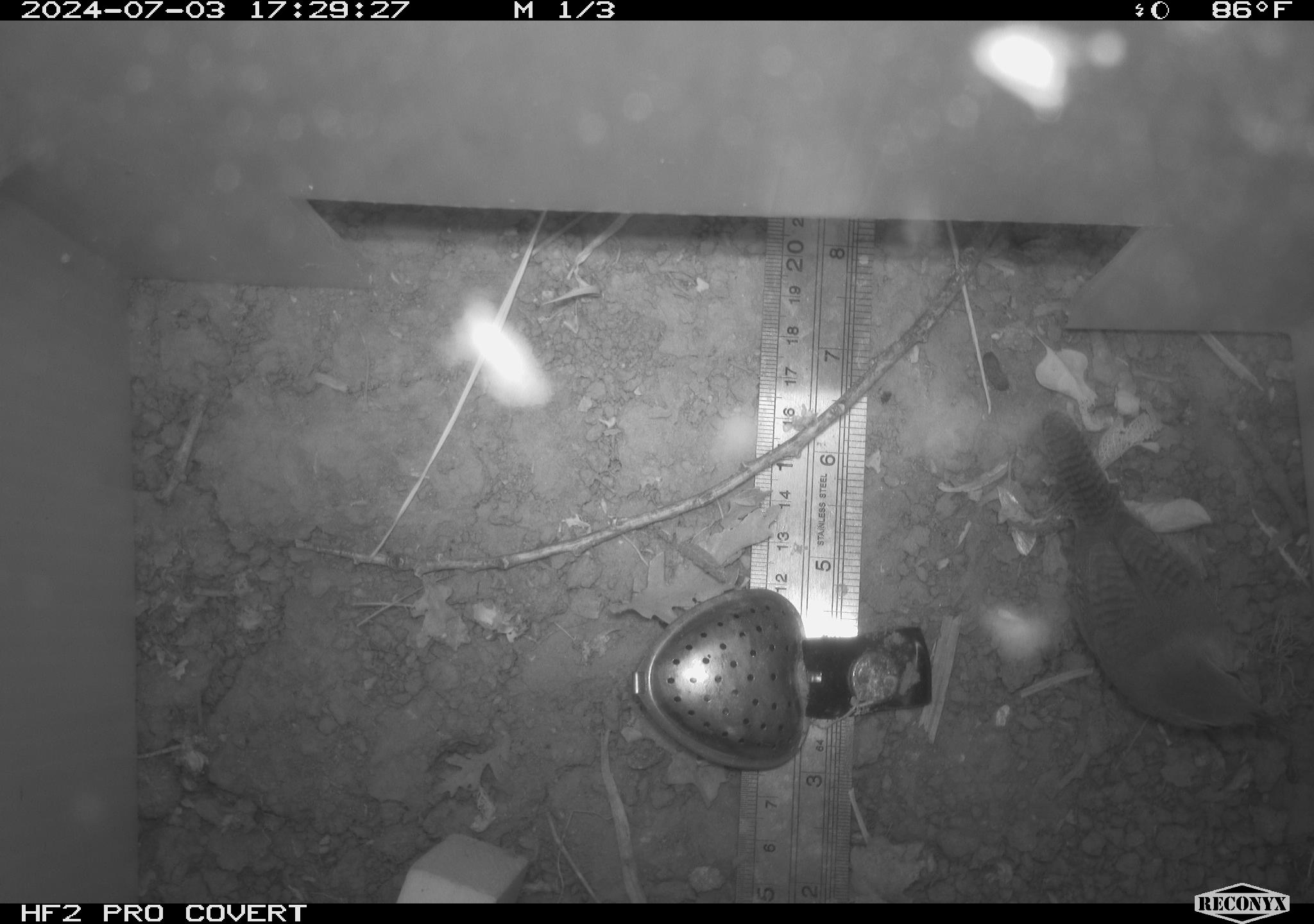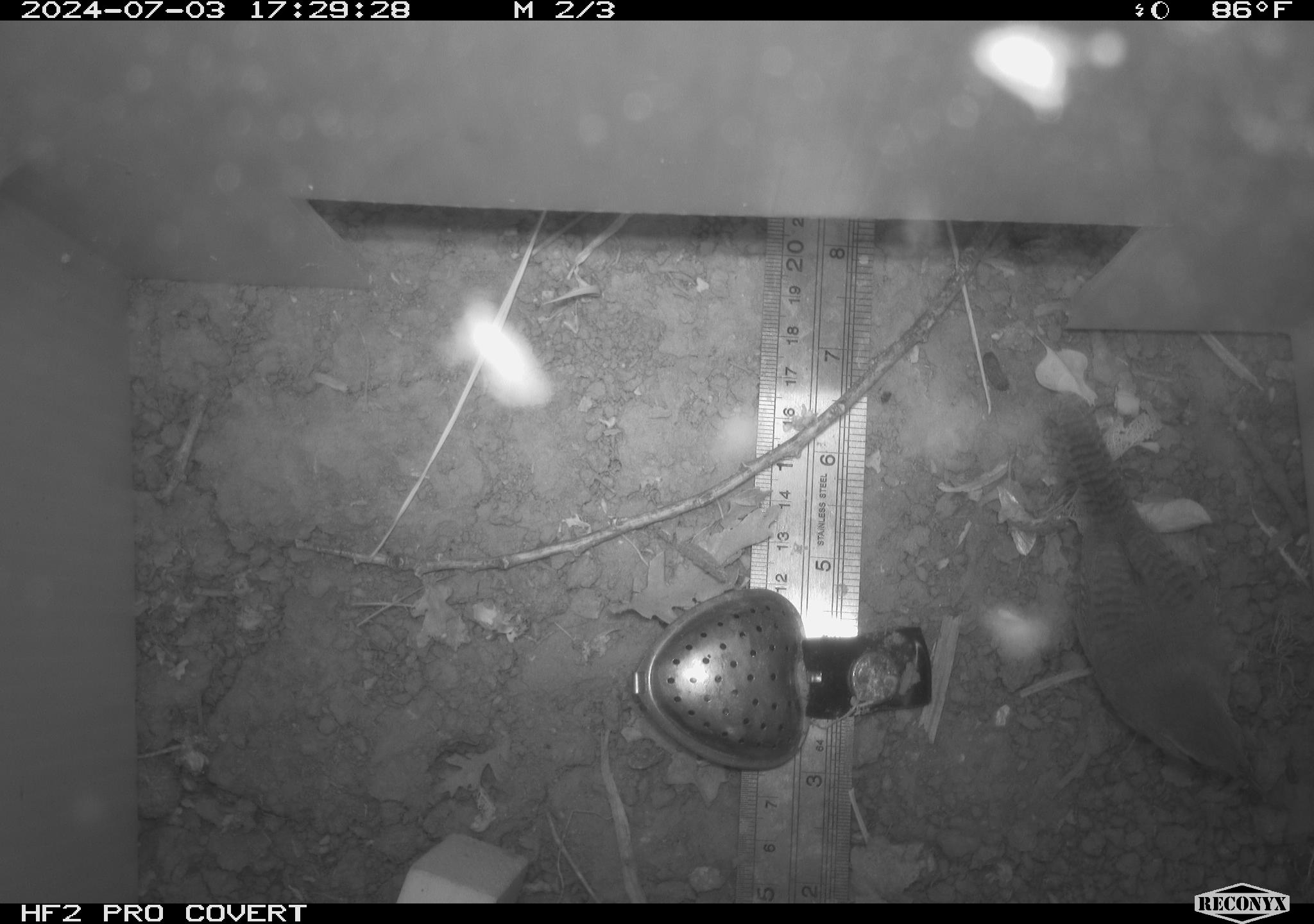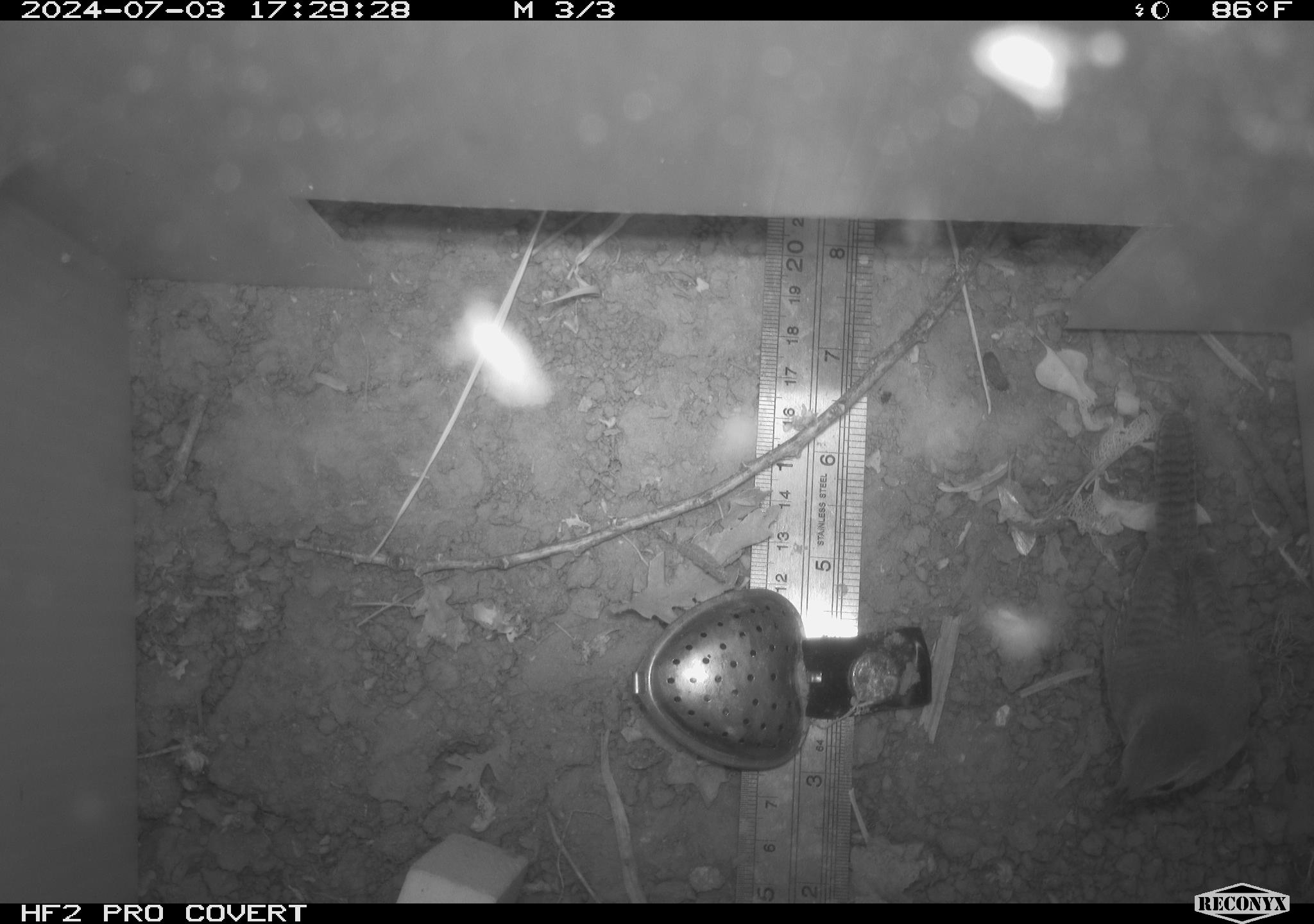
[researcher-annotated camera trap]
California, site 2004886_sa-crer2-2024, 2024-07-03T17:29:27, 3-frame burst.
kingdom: Animalia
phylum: Chordata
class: Aves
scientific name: Aves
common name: bird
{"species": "bird (Aves)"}